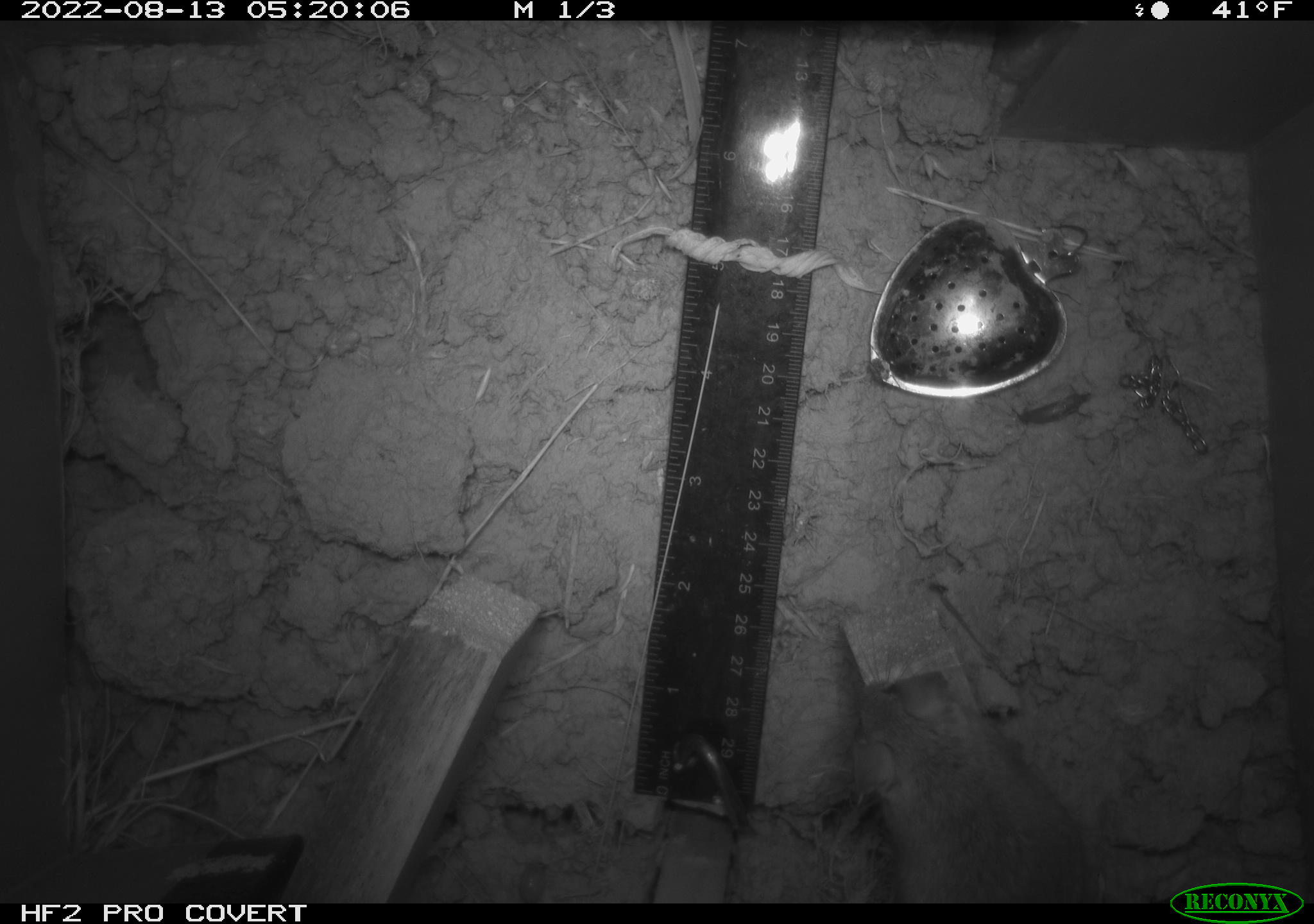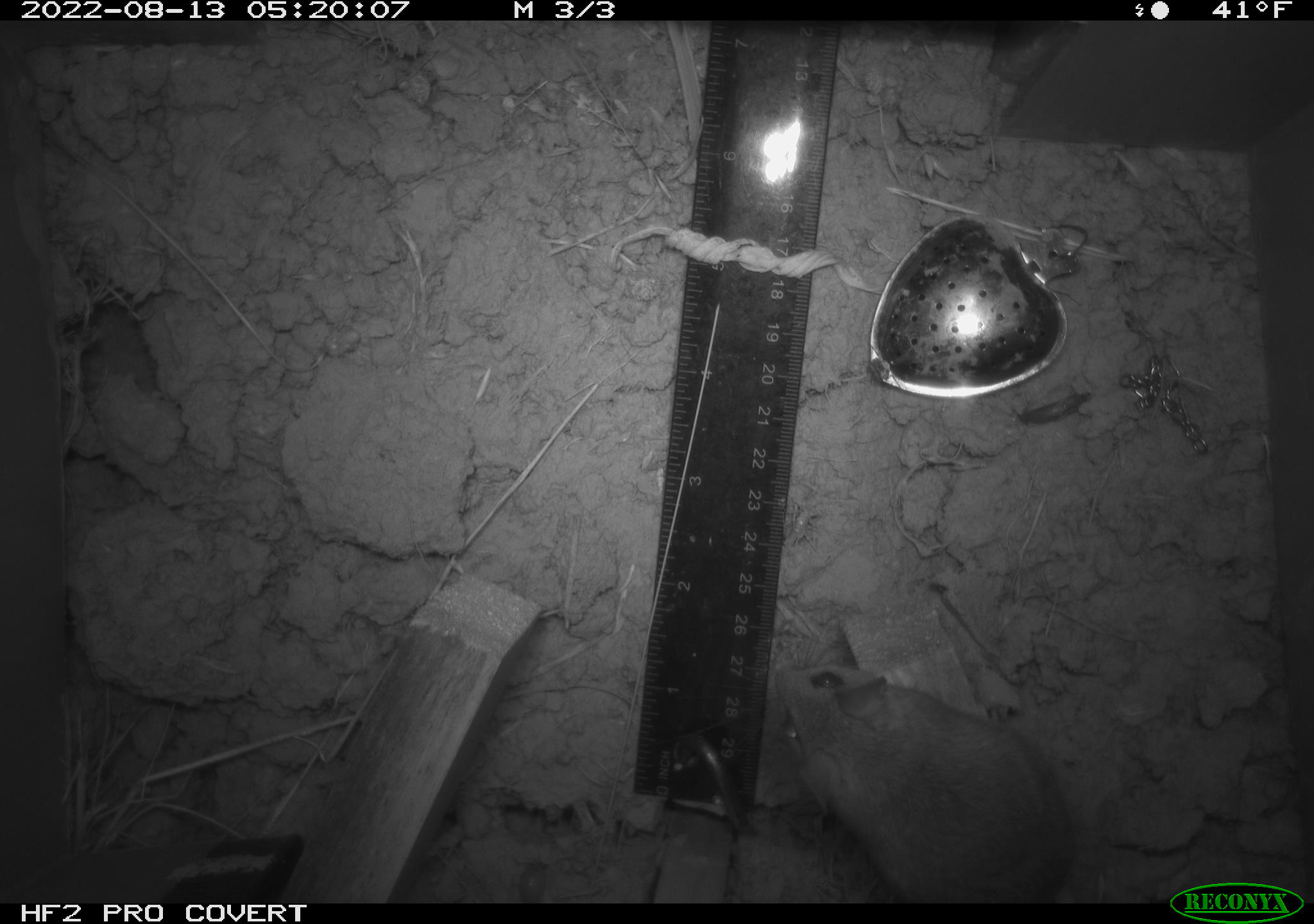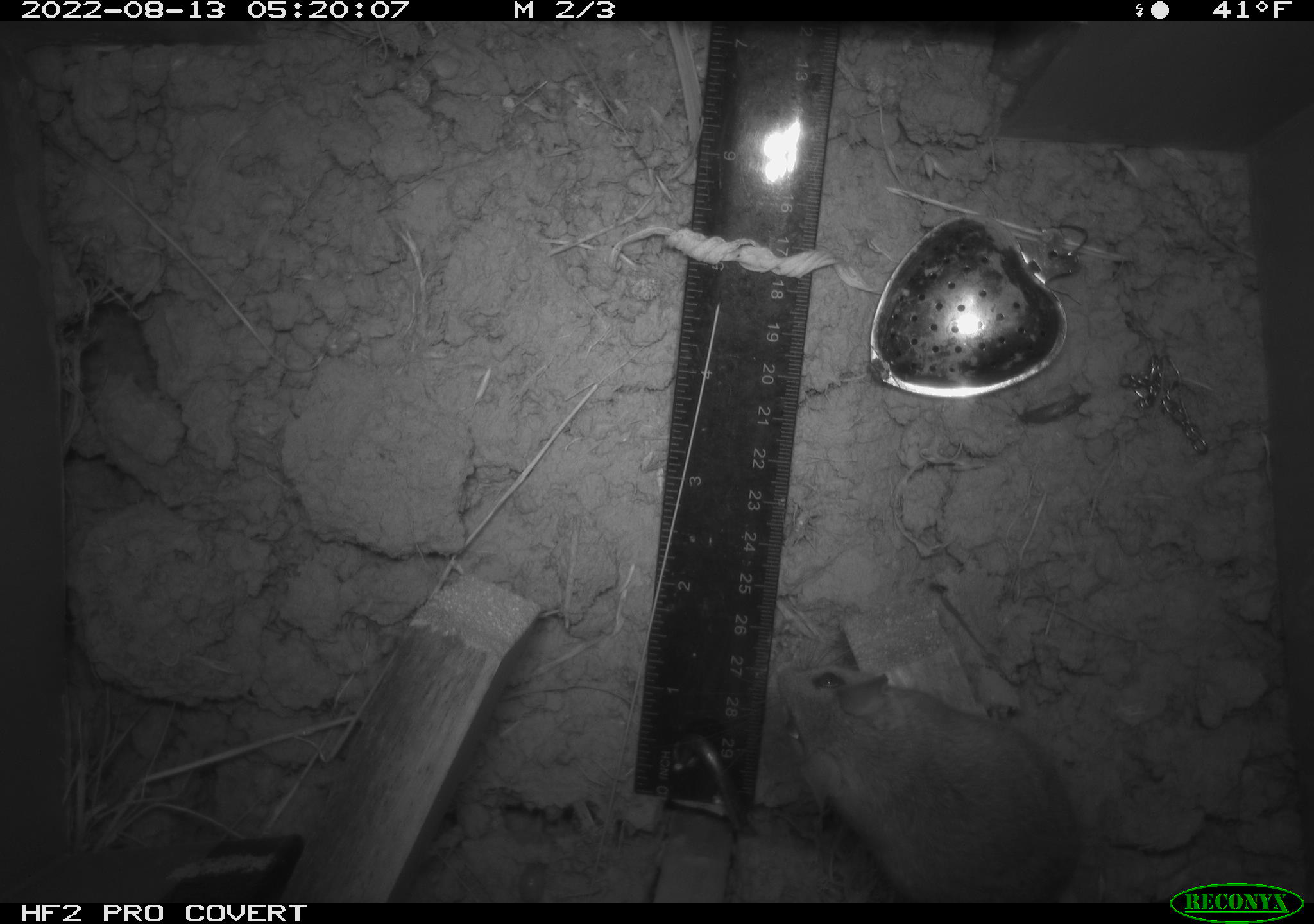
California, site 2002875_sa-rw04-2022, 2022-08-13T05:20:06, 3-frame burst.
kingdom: Animalia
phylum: Chordata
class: Mammalia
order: Rodentia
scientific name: Rodentia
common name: mouse species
Mouse species (Rodentia).